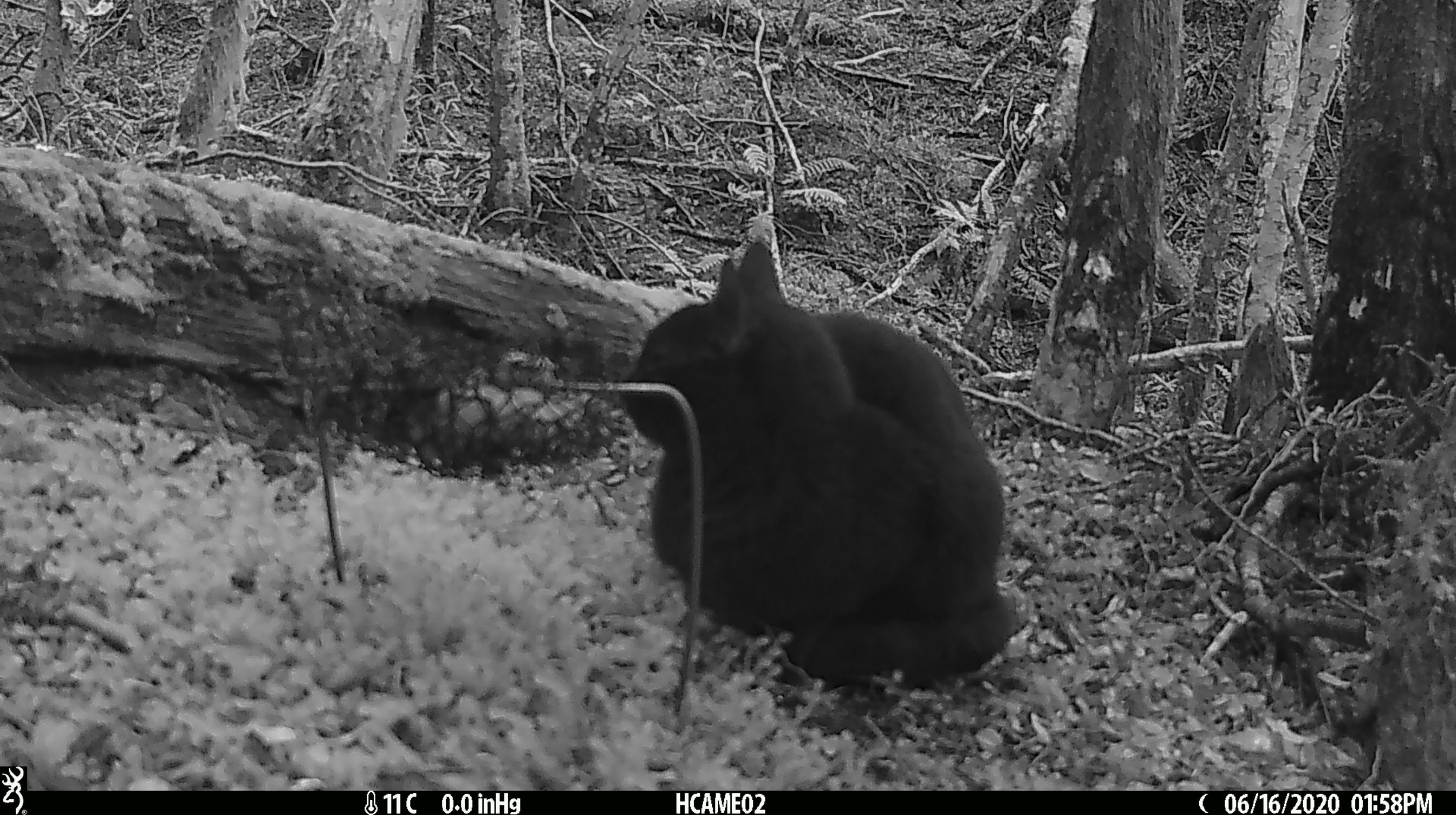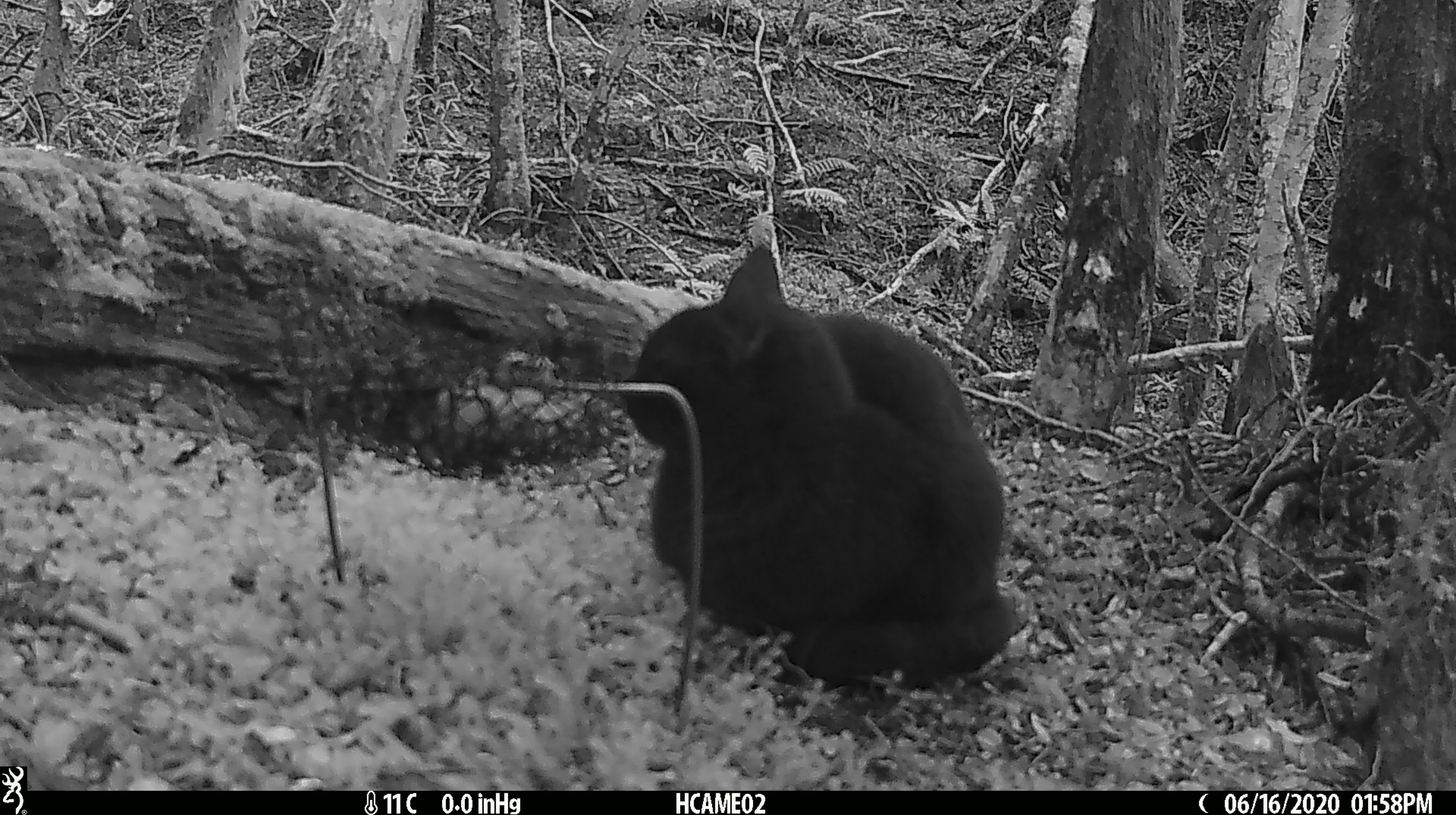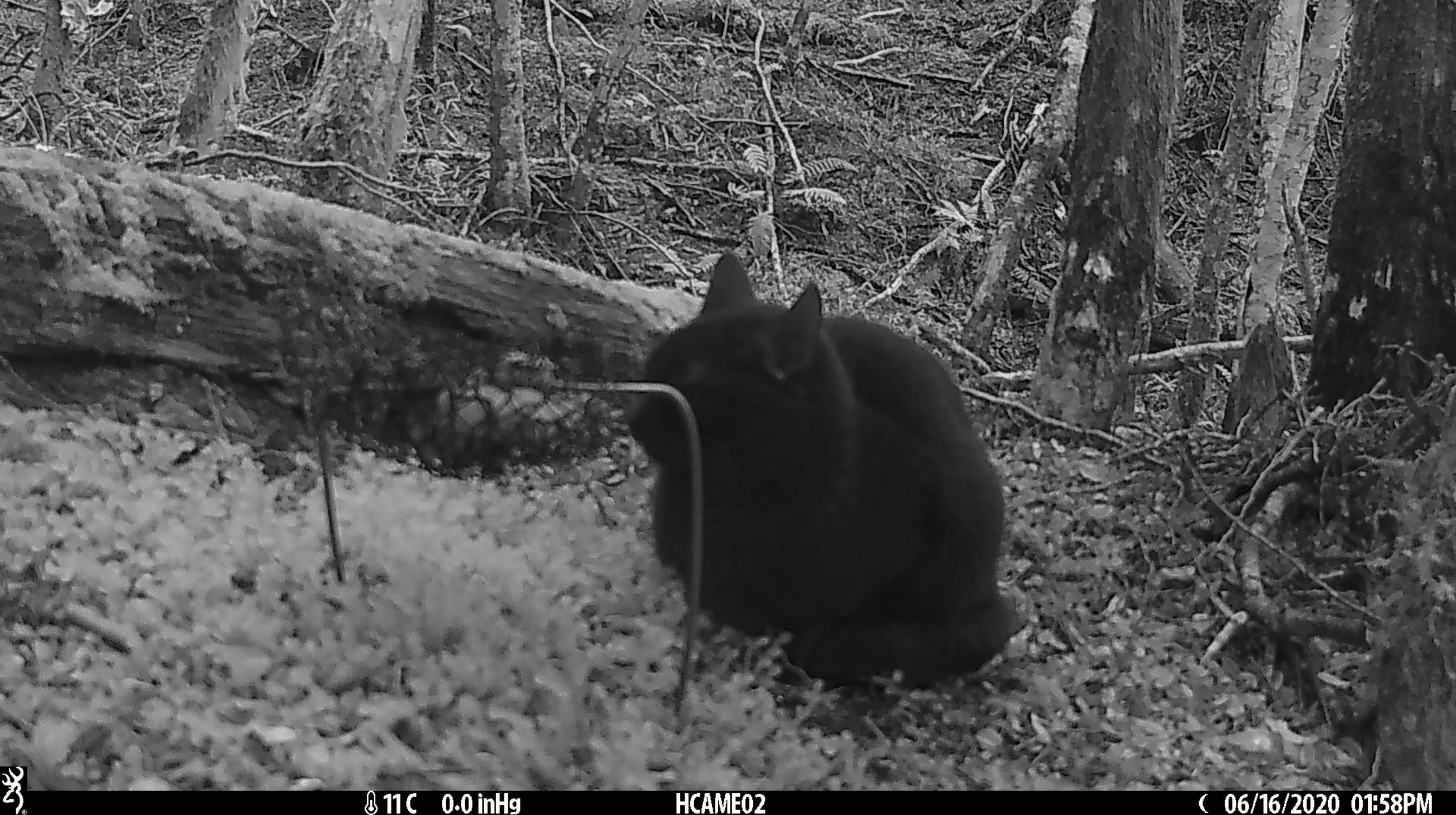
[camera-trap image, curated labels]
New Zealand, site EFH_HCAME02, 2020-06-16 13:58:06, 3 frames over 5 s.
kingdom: Animalia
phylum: Chordata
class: Mammalia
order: Carnivora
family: Felidae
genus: Felis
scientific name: Felis catus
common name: domestic cat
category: cat